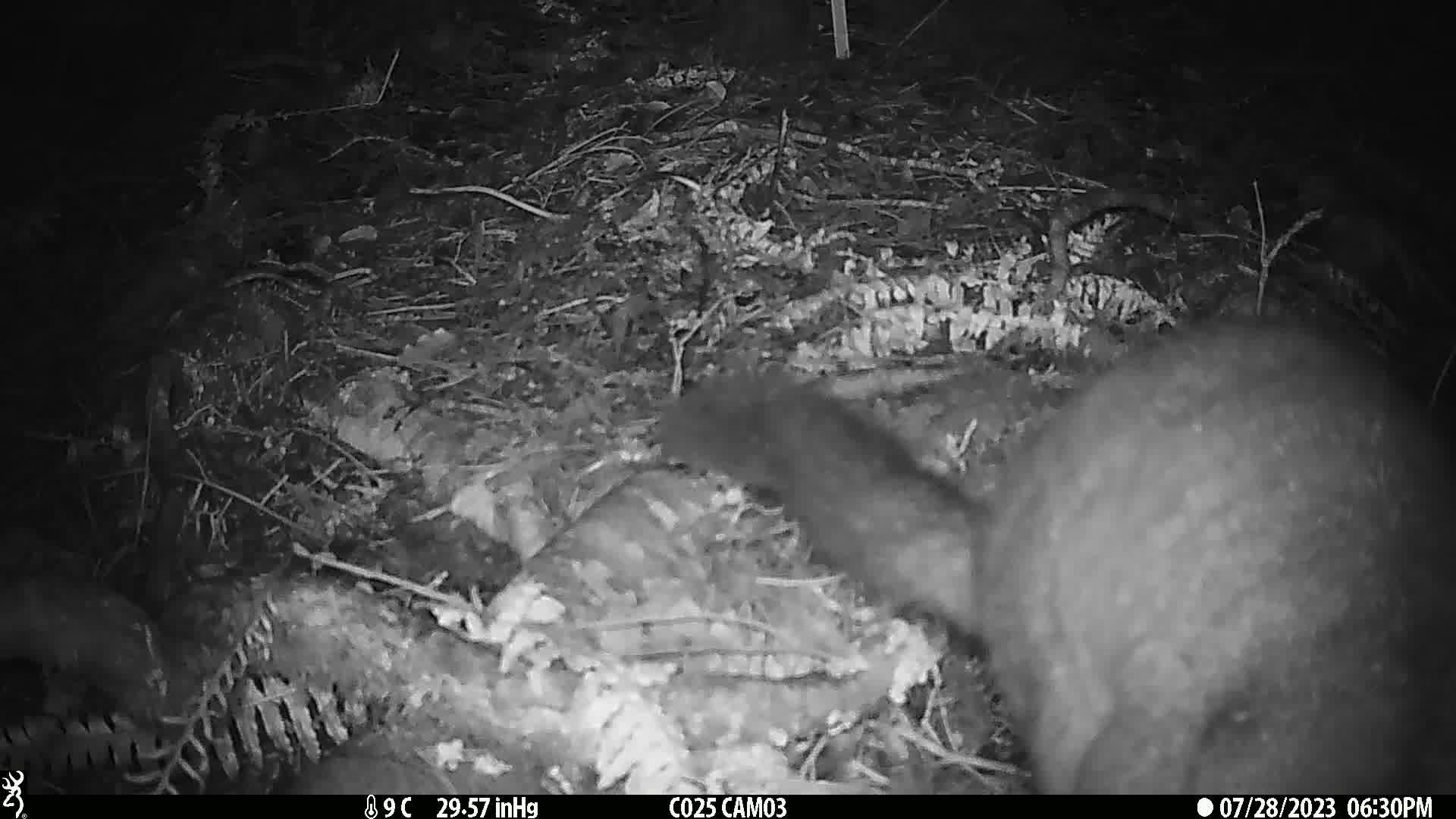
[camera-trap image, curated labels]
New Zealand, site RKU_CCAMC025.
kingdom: Animalia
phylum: Chordata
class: Mammalia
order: Diprotodontia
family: Phalangeridae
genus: Trichosurus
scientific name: Trichosurus vulpecula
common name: common brushtail possum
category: possum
Possum (common brushtail possum) (Trichosurus vulpecula).